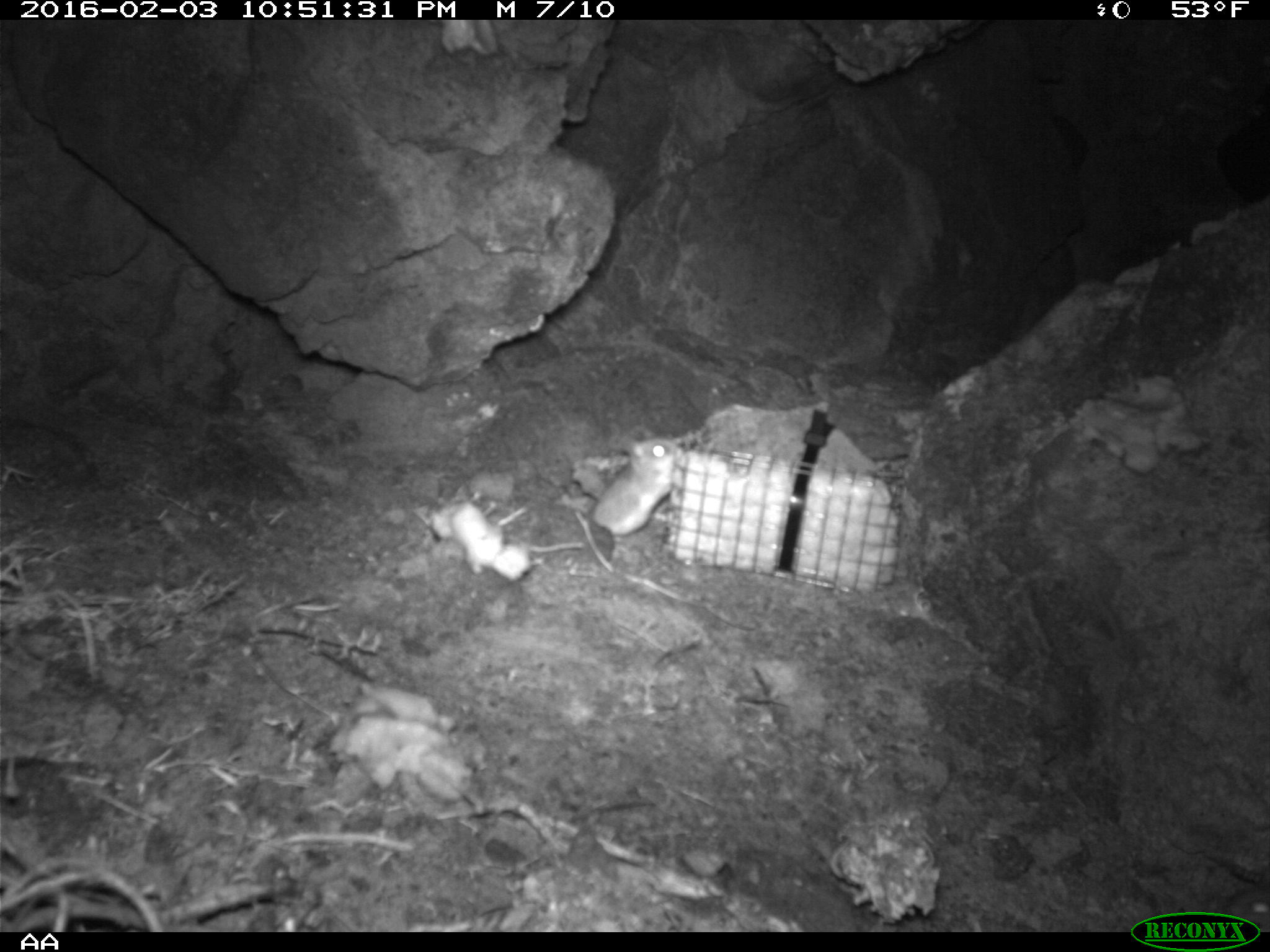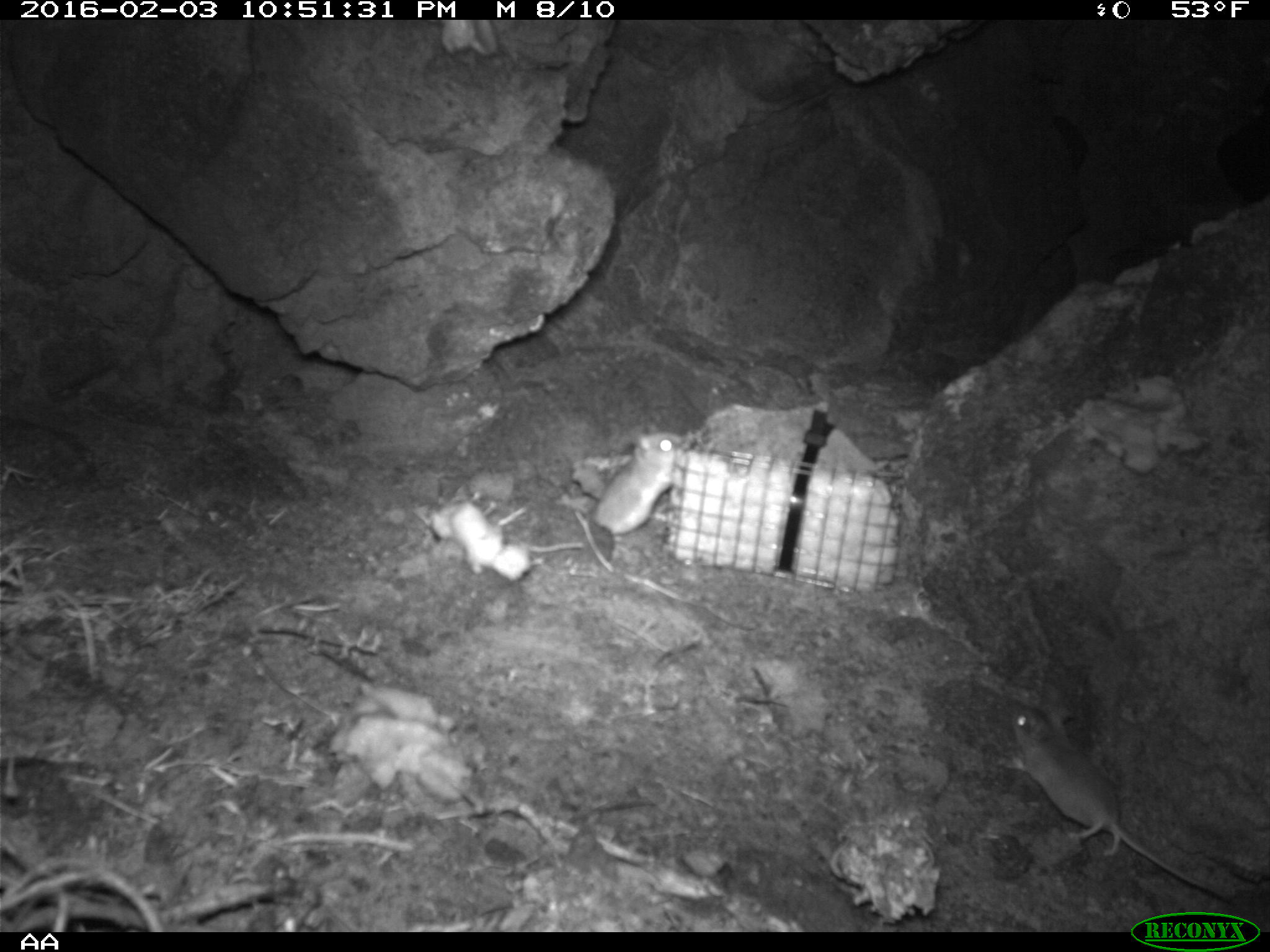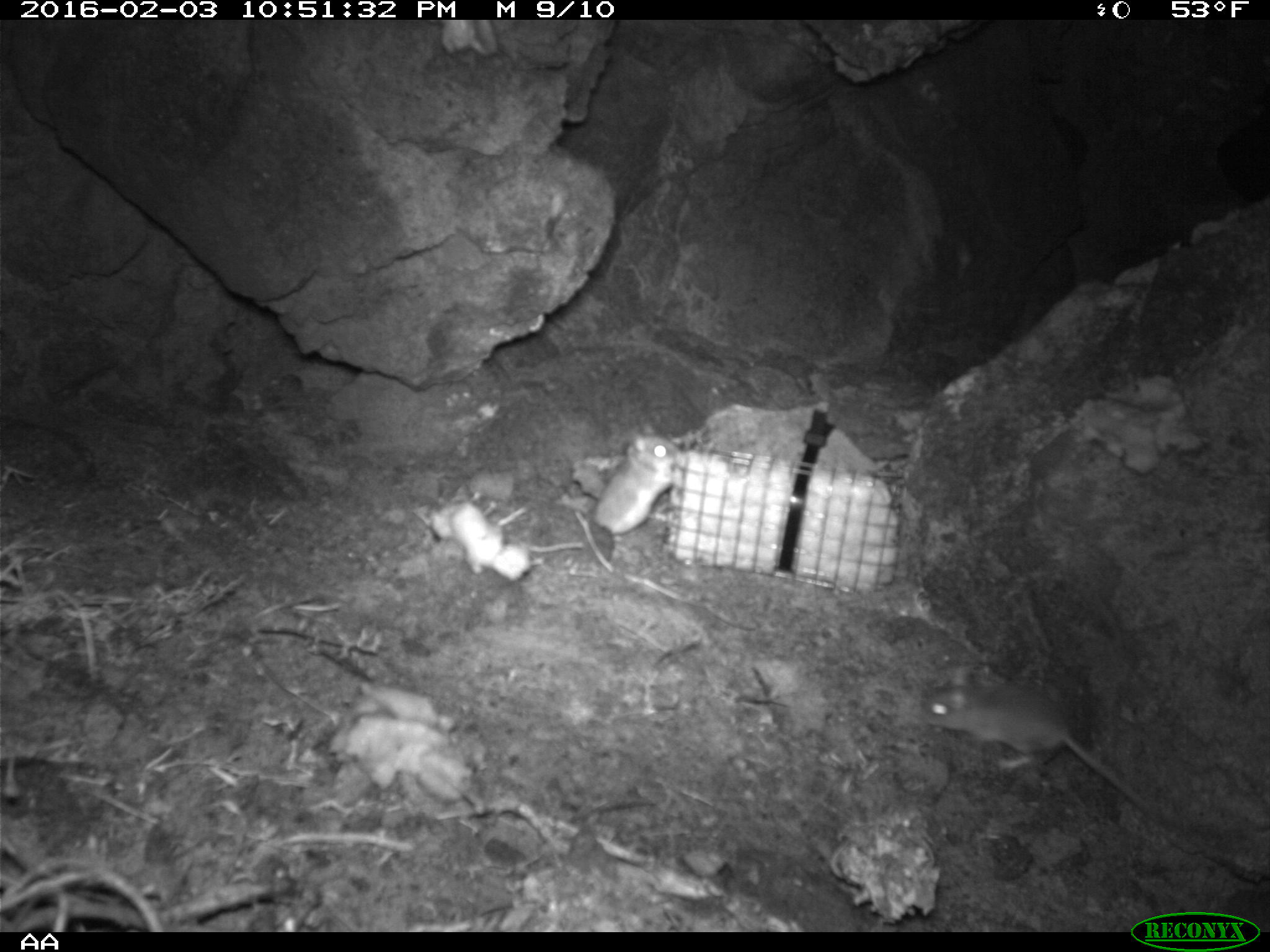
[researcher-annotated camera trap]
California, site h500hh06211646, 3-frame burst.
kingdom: Animalia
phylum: Chordata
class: Mammalia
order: Rodentia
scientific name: Rodentia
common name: rodent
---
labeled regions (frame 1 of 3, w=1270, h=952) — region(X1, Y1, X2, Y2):
rodent: region(590, 434, 688, 534)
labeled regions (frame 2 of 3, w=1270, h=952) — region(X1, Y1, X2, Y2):
rodent: region(1003, 705, 1232, 901); region(592, 433, 683, 535)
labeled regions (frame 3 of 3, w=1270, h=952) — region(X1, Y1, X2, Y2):
rodent: region(914, 683, 1176, 828); region(588, 427, 685, 561)